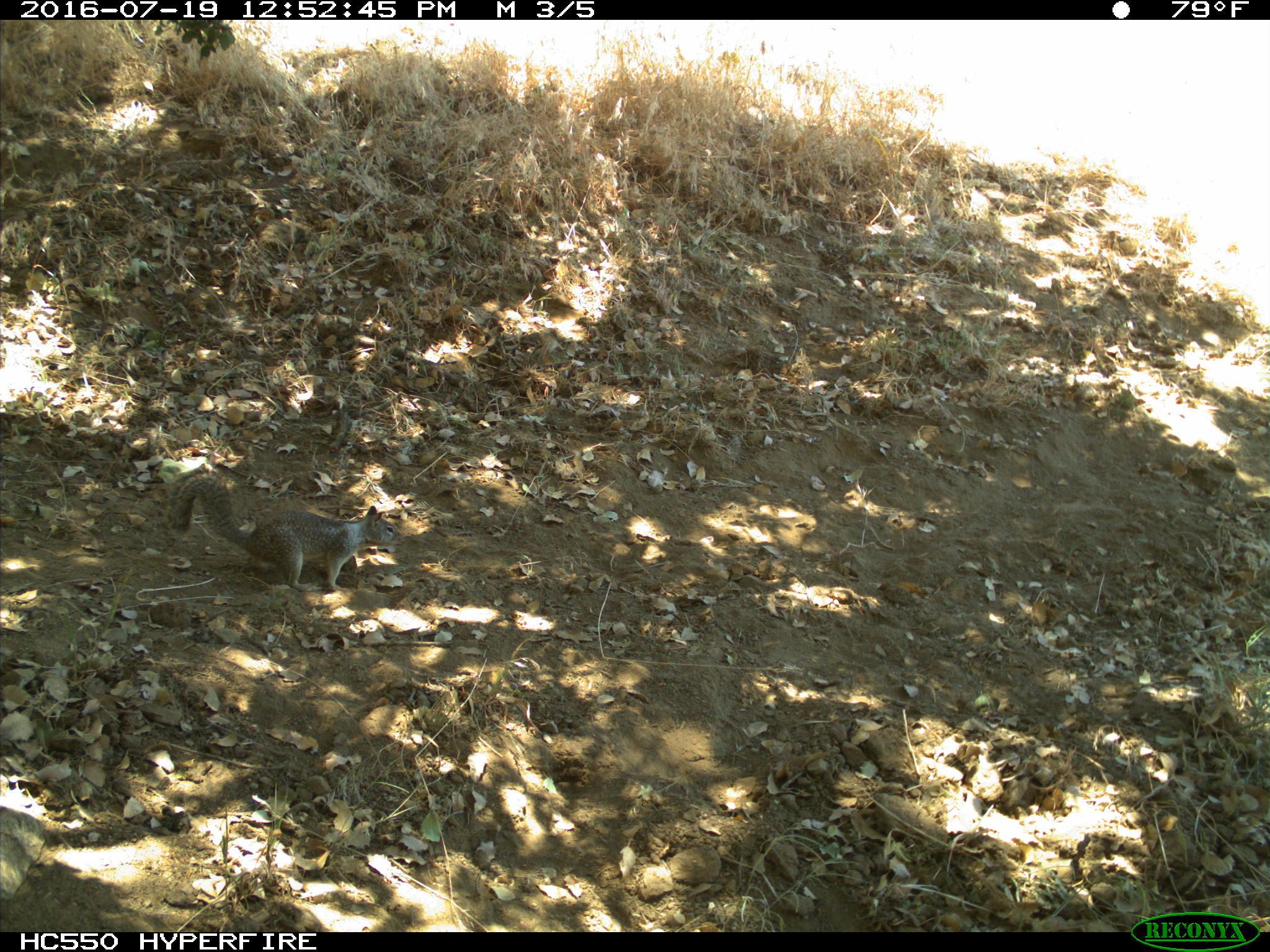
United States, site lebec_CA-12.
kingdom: Animalia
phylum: Chordata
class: Mammalia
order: Rodentia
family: Sciuridae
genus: Otospermophilus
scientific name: Otospermophilus beecheyi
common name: california ground squirrel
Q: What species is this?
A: Otospermophilus beecheyi (california ground squirrel).